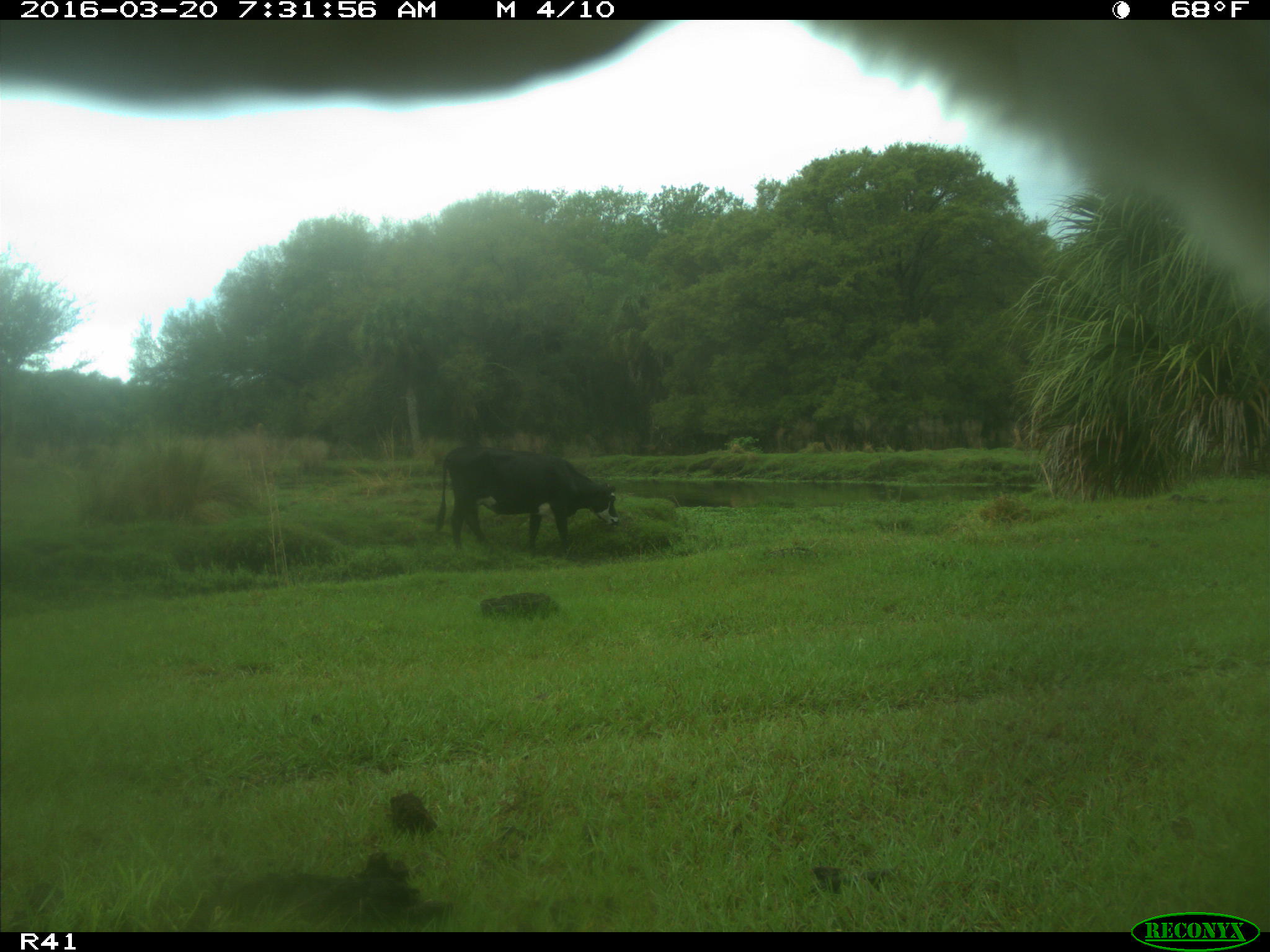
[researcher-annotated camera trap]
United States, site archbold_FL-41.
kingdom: Animalia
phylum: Chordata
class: Mammalia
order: Artiodactyla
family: Bovidae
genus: Bos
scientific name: Bos taurus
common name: domestic cow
Bos taurus (domestic cow).